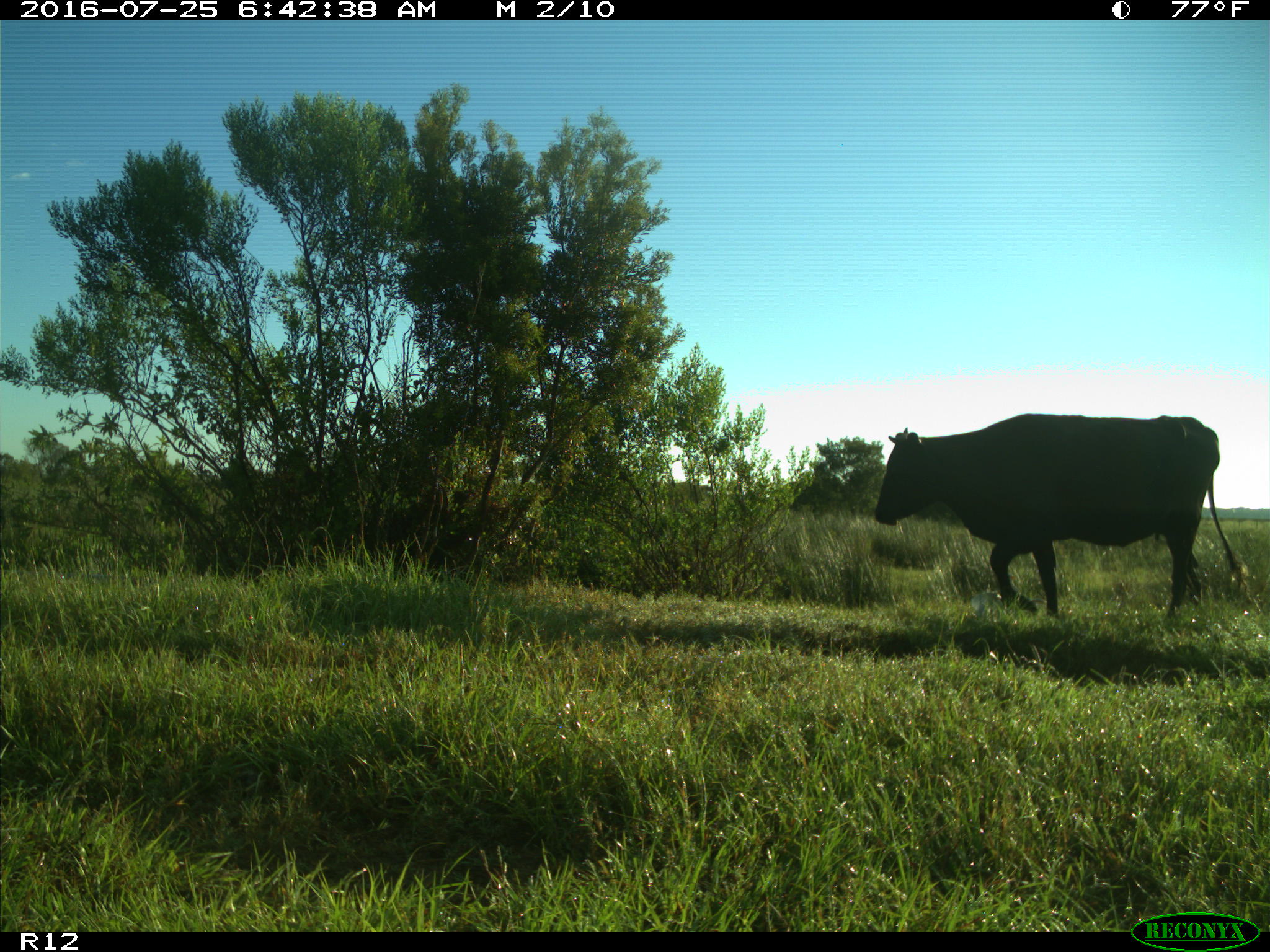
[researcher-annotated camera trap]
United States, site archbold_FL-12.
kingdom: Animalia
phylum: Chordata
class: Mammalia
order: Artiodactyla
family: Bovidae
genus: Bos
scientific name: Bos taurus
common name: domestic cow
Bos taurus (domestic cow).